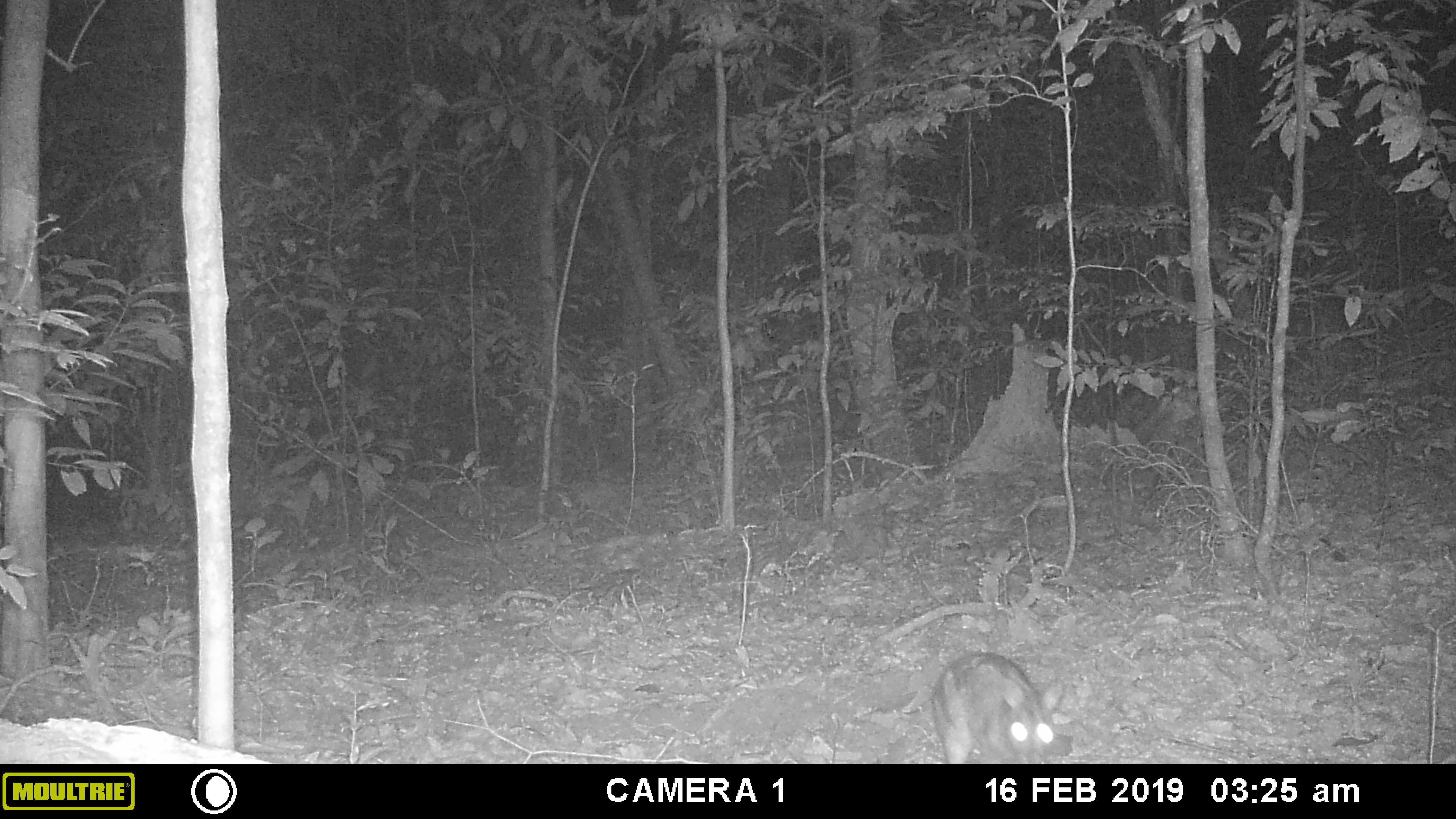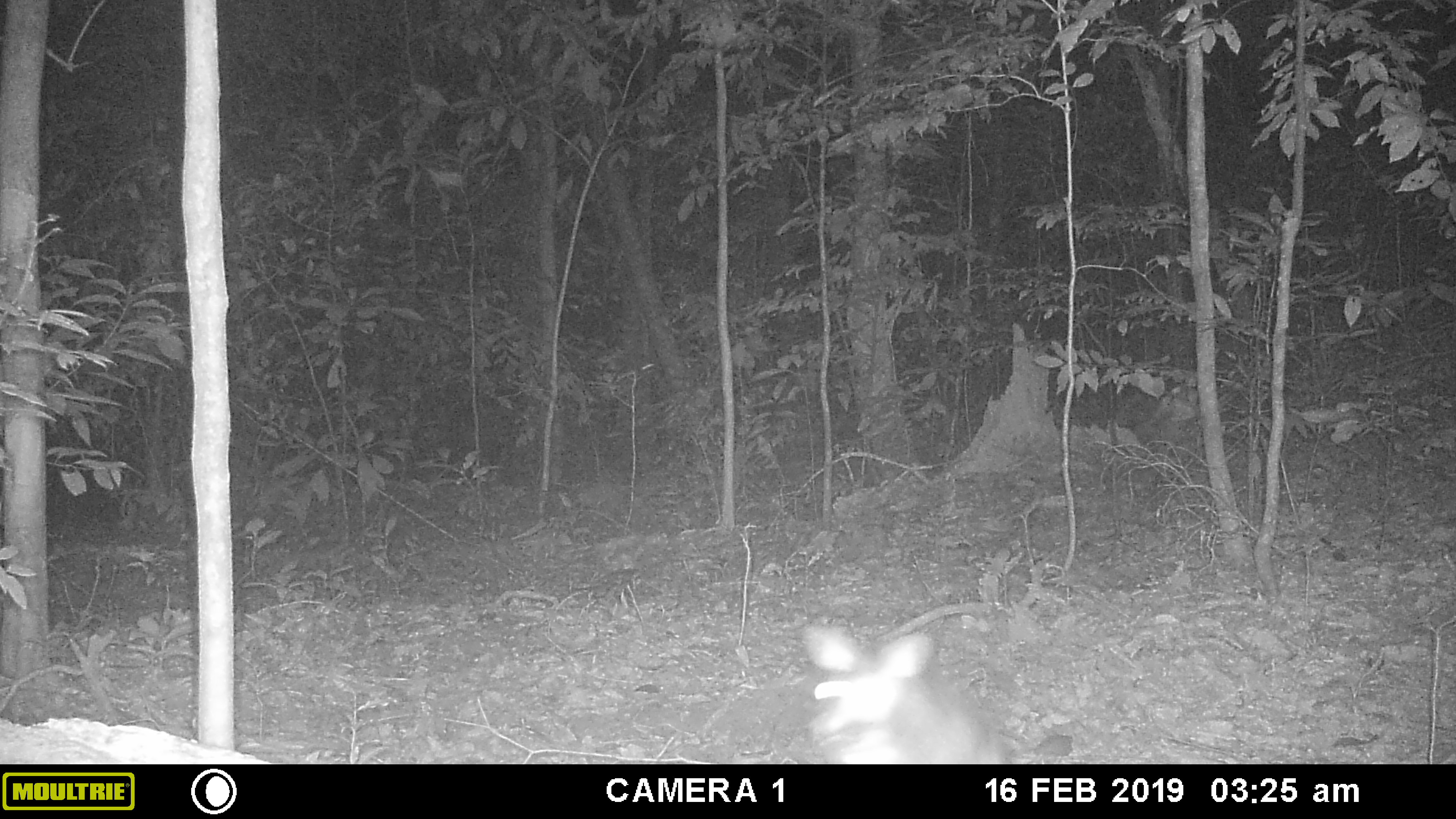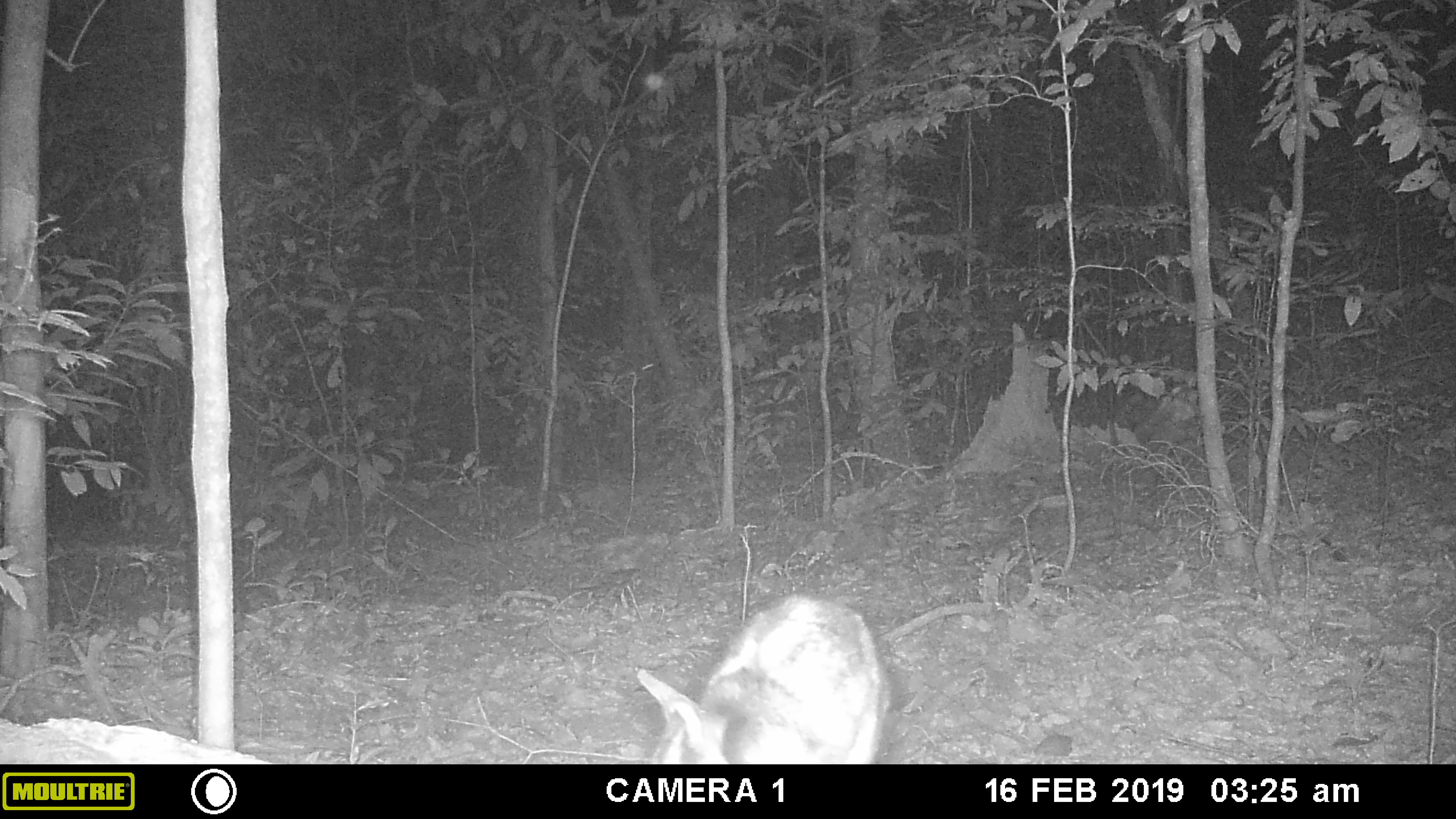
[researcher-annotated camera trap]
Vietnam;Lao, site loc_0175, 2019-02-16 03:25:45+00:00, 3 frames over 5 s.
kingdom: Animalia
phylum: Chordata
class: Mammalia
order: Lagomorpha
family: Leporidae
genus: Nesolagus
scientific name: Nesolagus timminsi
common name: annamite striped rabbit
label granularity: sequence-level